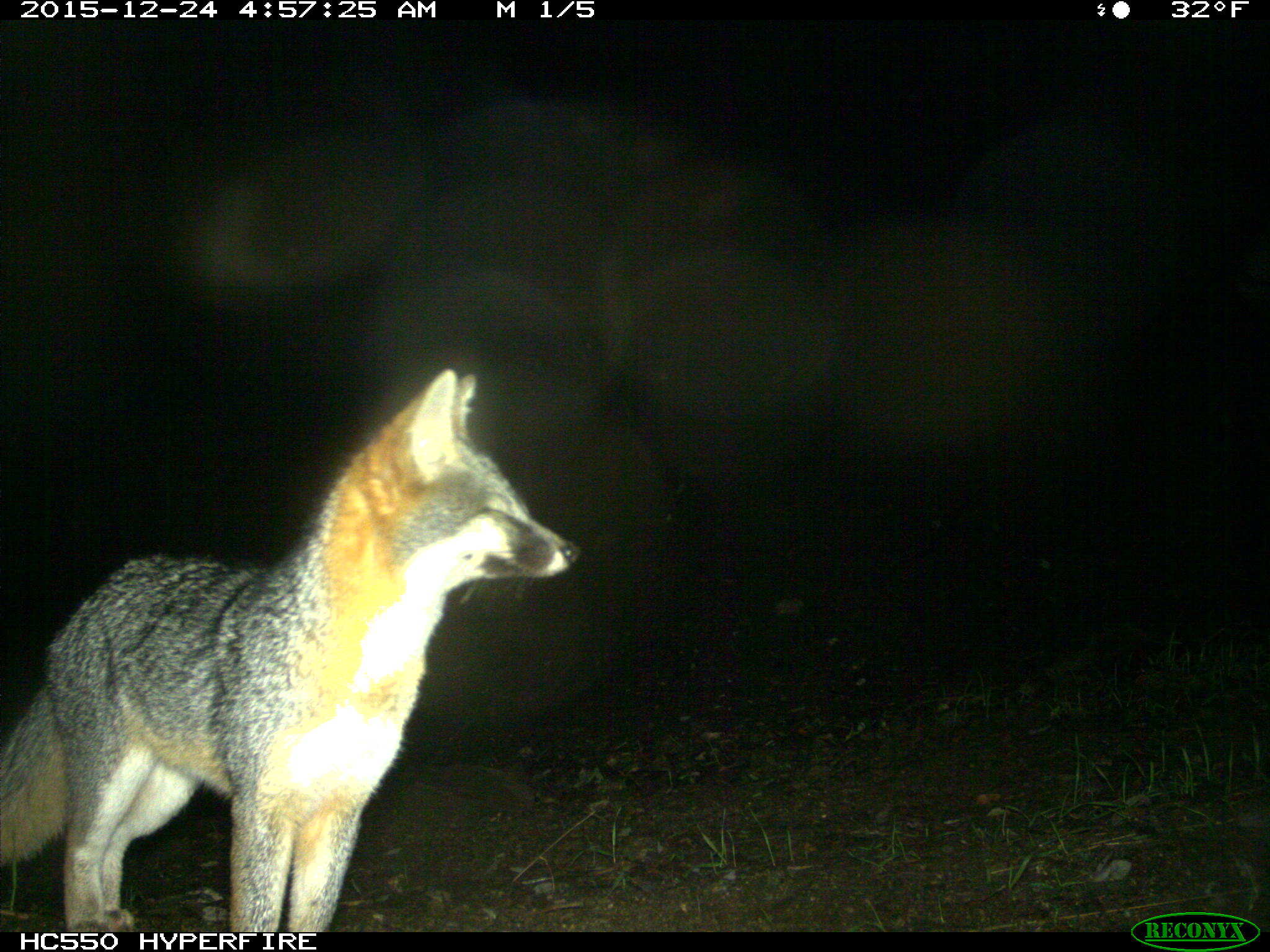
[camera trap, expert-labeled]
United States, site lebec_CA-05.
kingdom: Animalia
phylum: Chordata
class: Mammalia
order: Carnivora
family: Canidae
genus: Urocyon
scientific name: Urocyon cinereoargenteus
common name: gray fox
Urocyon cinereoargenteus (gray fox).